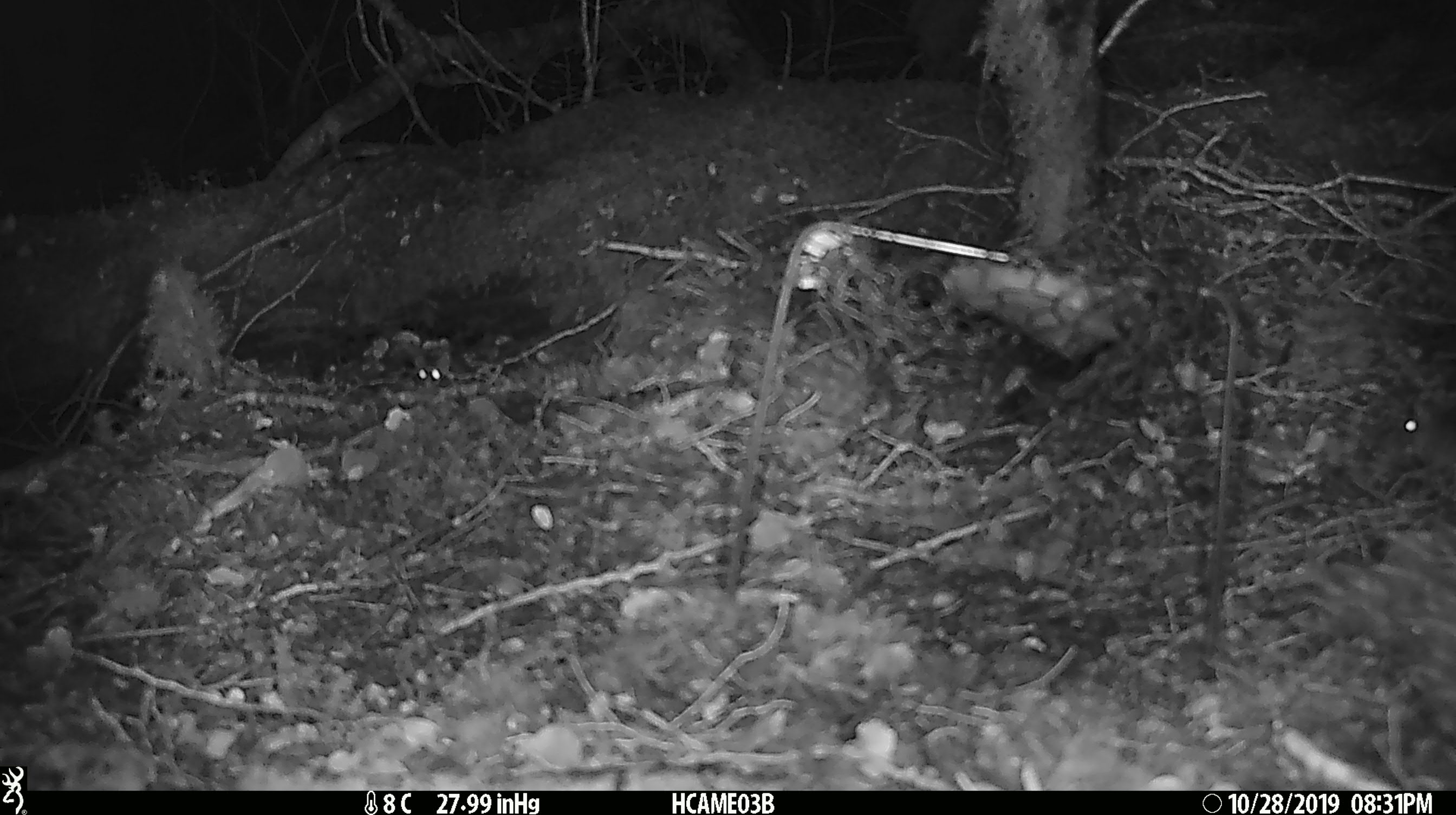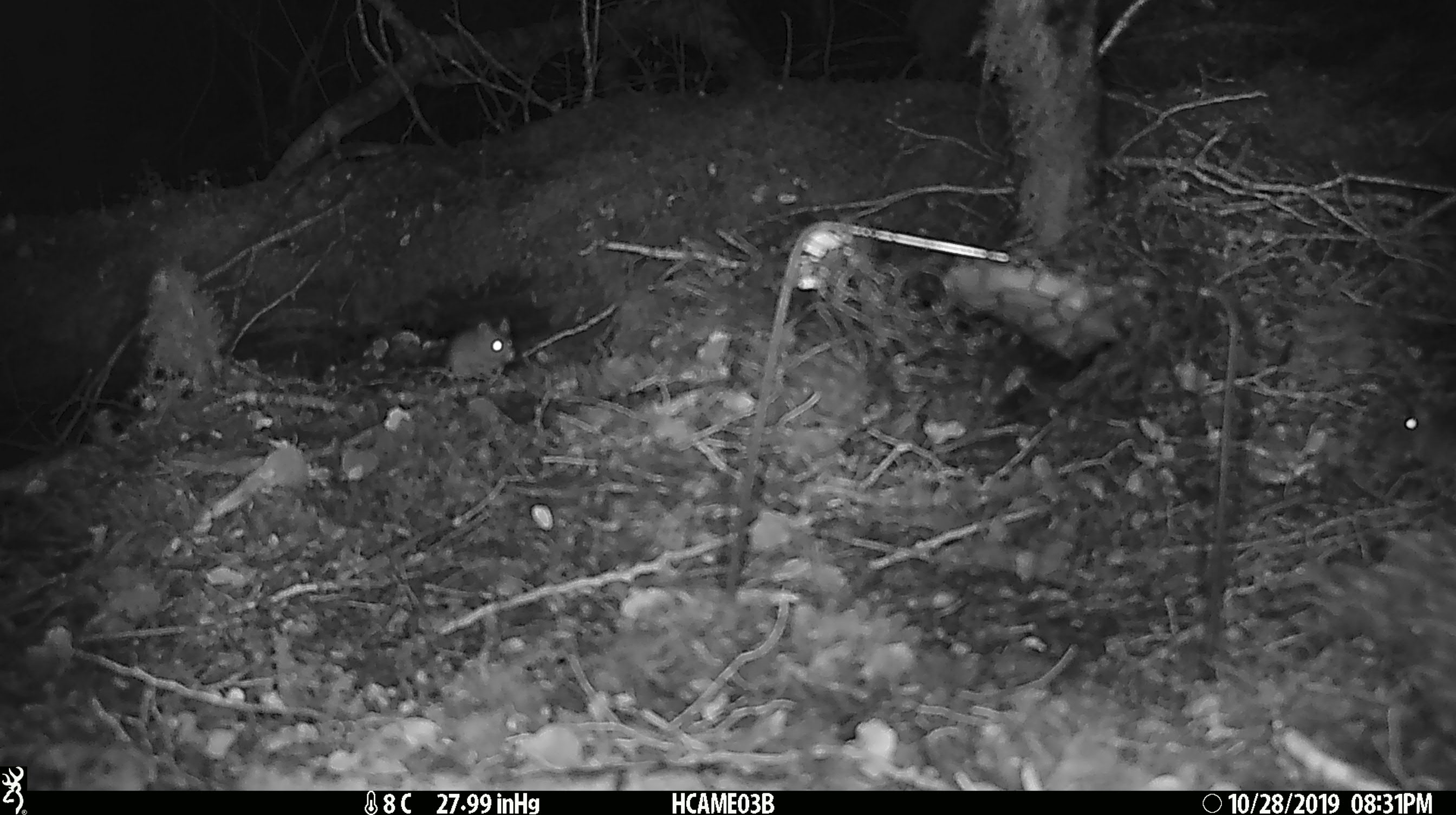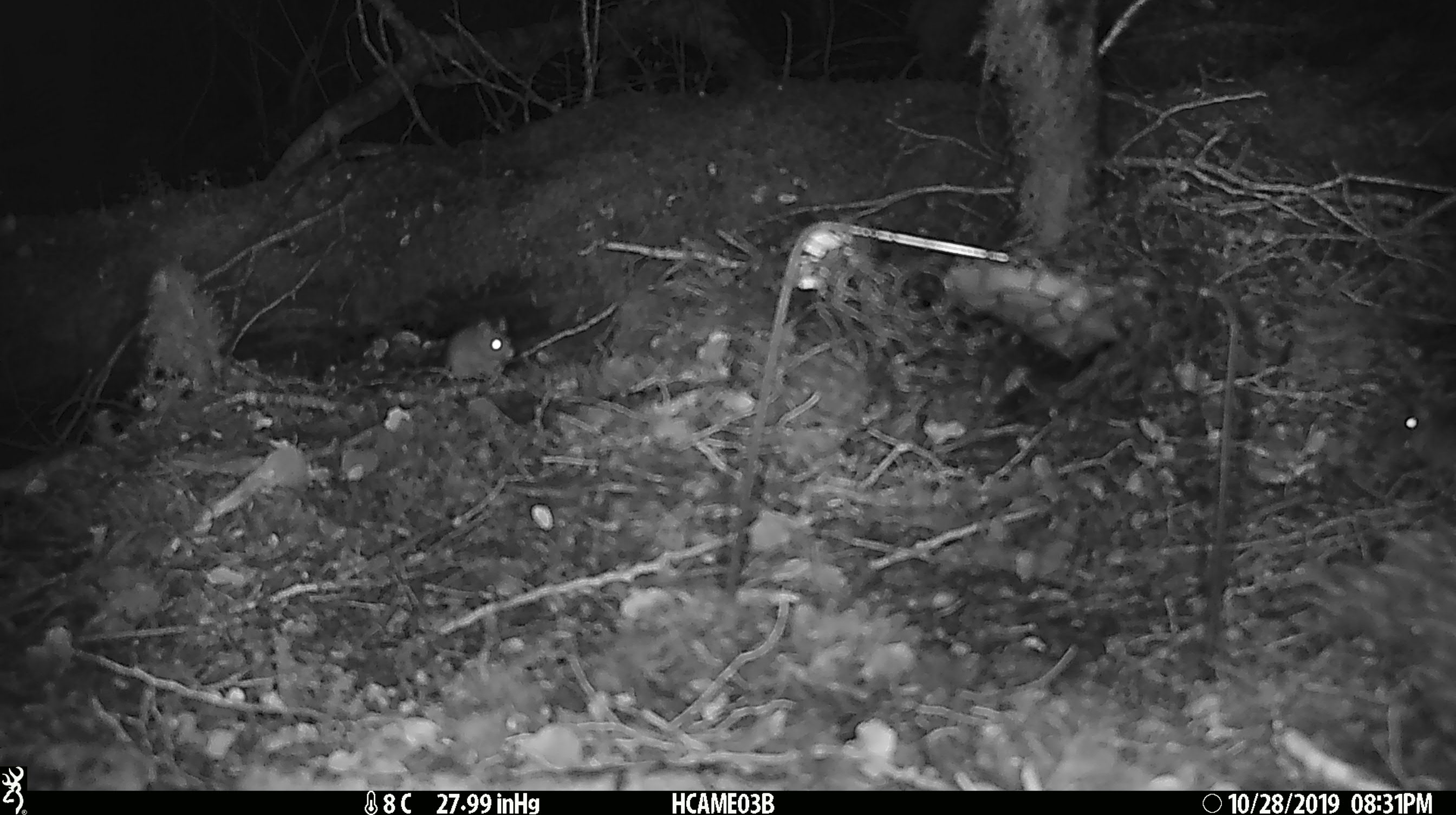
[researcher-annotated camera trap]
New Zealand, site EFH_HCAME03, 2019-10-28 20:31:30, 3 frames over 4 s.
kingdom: Animalia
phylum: Chordata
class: Mammalia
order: Rodentia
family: Muridae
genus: Mus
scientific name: Mus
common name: mouse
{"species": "mouse (Mus)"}